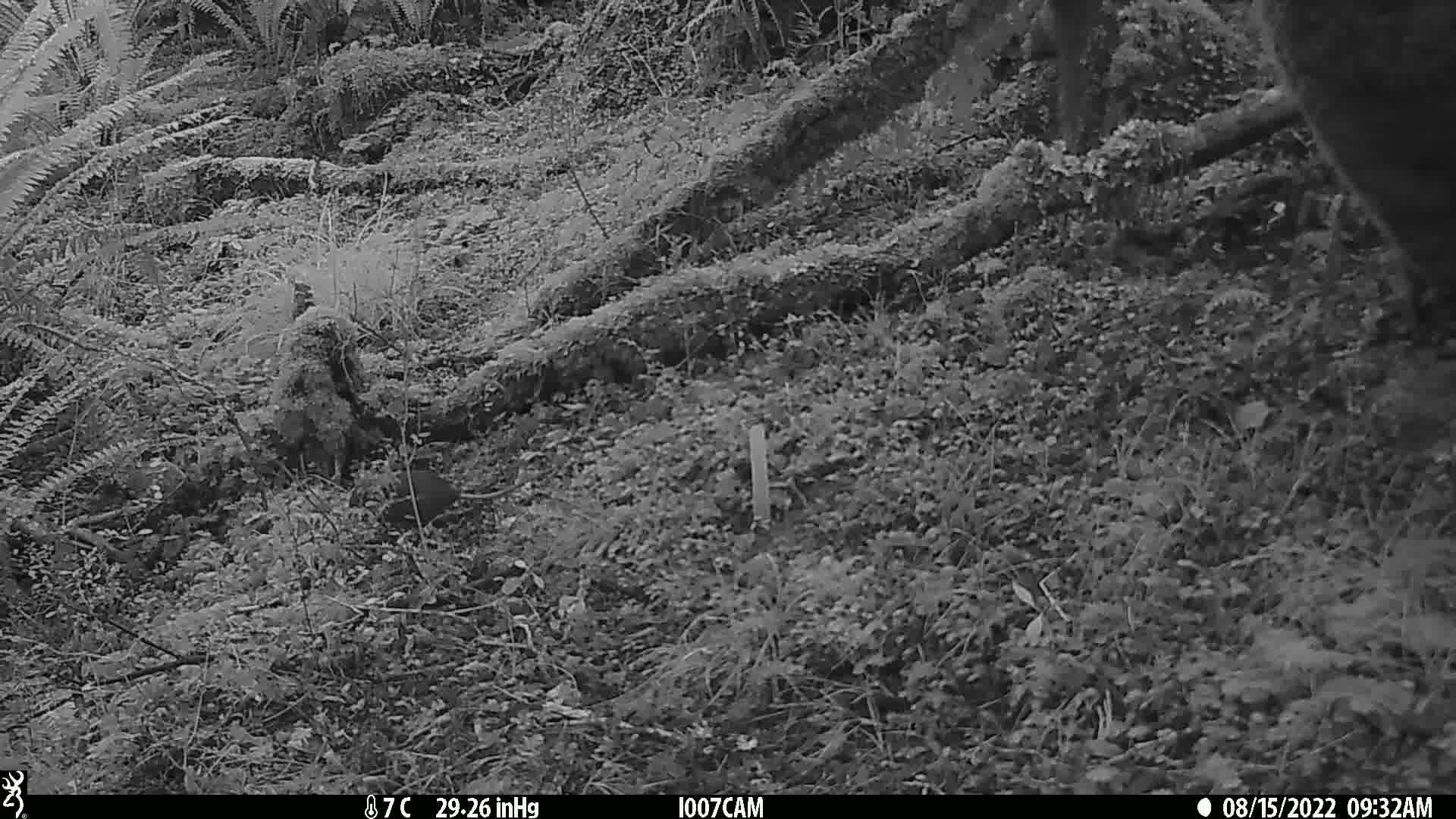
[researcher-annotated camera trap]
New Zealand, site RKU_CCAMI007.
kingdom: Animalia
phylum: Chordata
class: Mammalia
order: Rodentia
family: Muridae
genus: Rattus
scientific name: Rattus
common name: rat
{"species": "rat (Rattus)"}